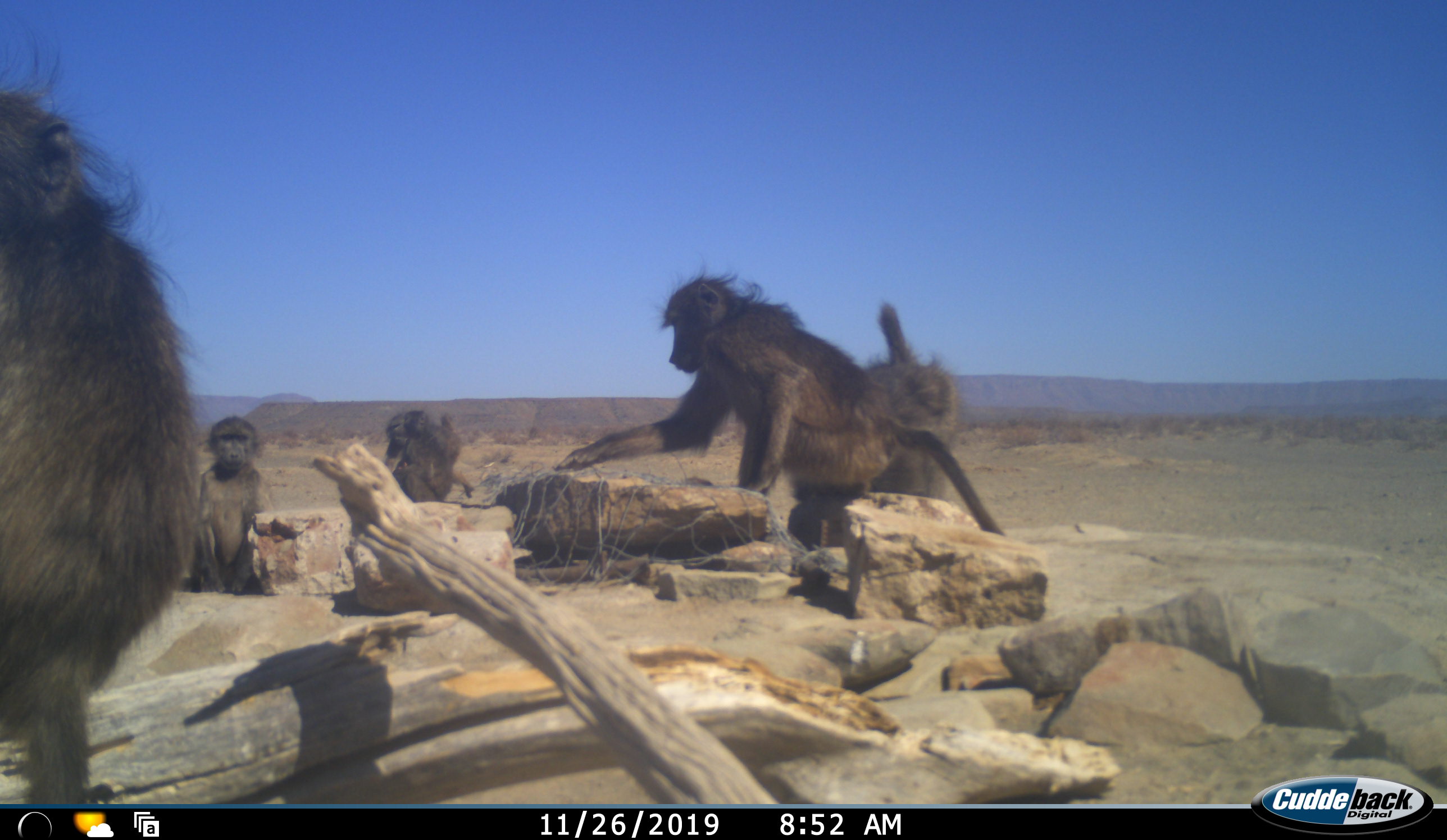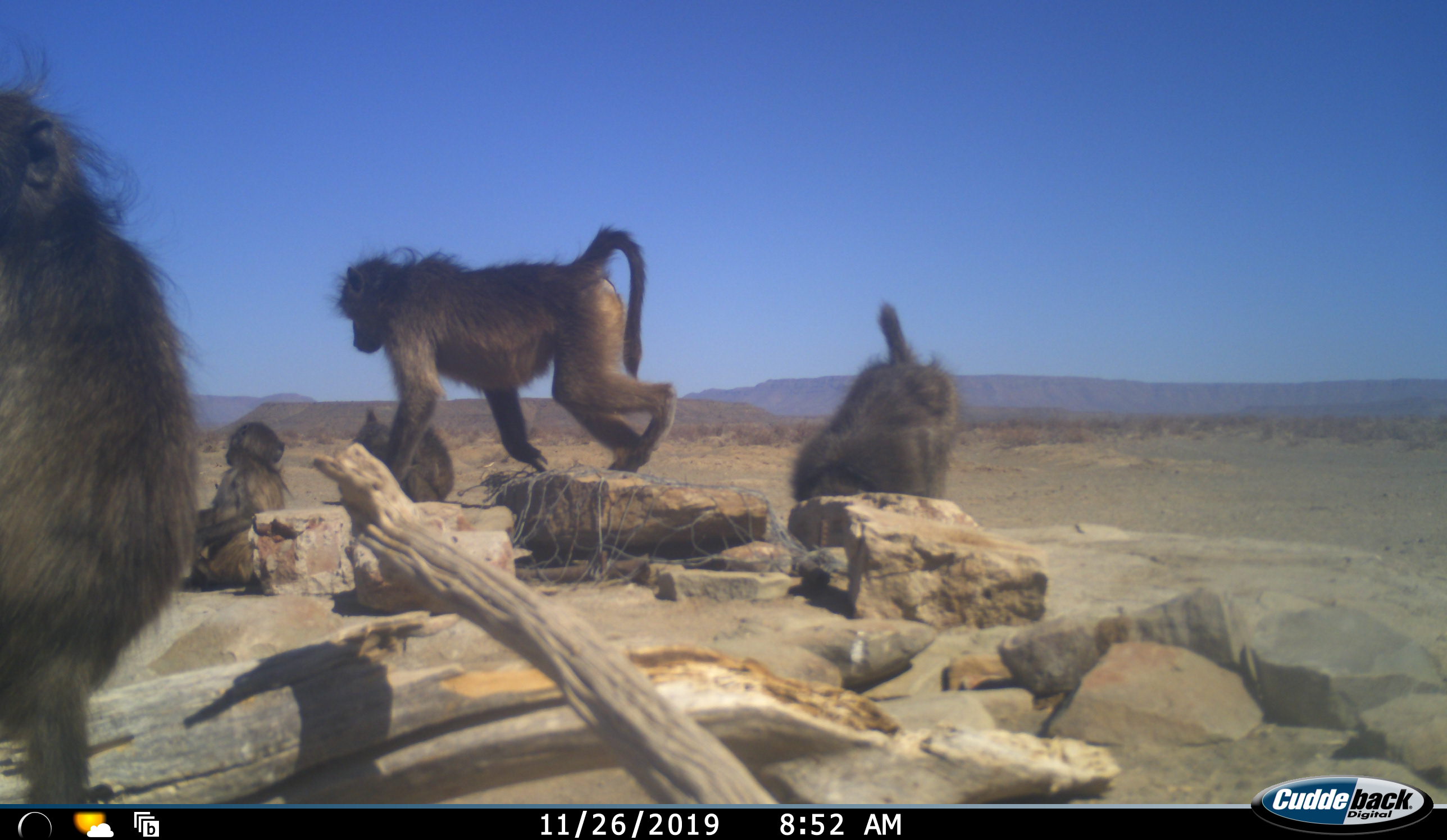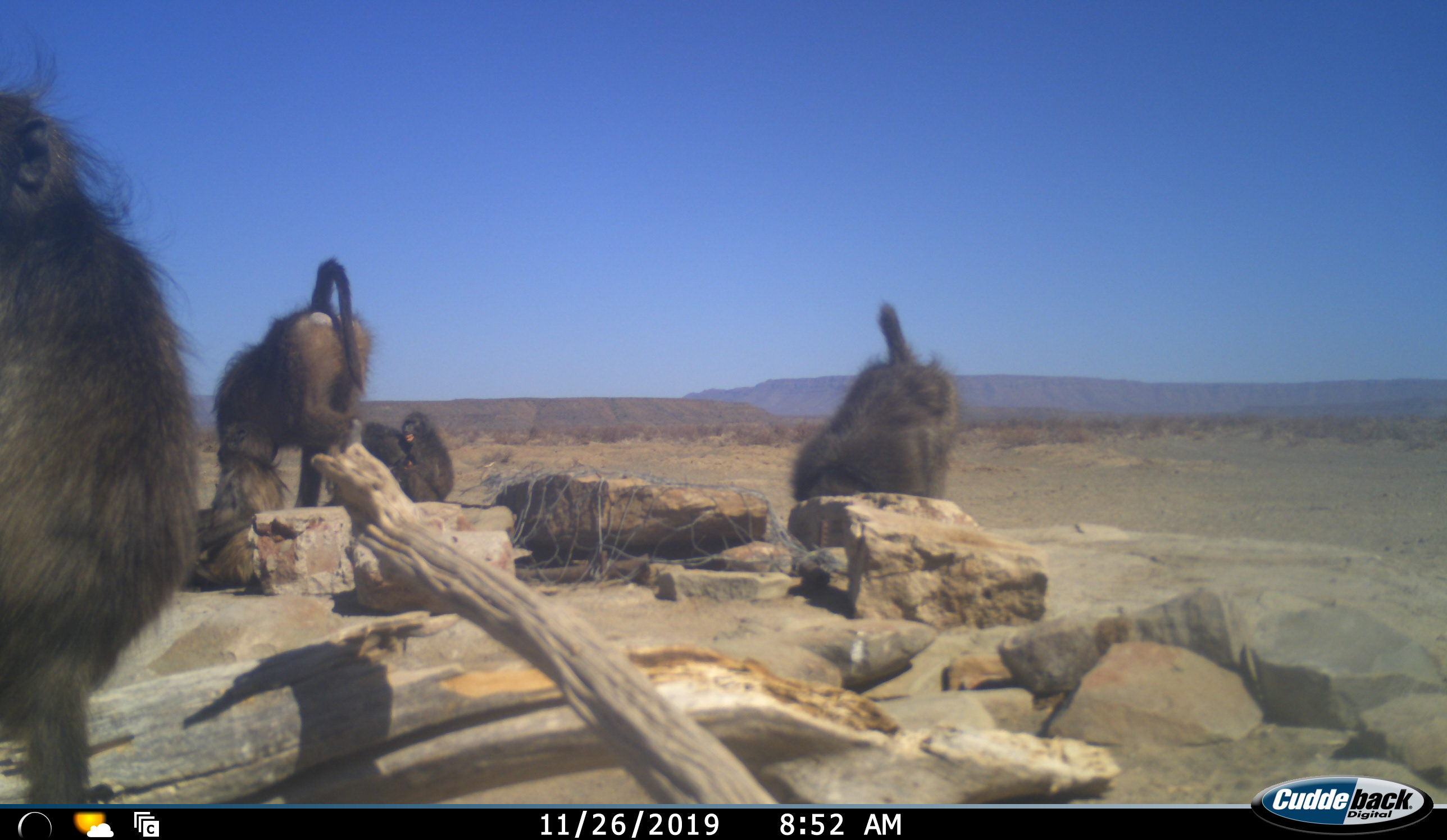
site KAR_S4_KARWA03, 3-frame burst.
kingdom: Animalia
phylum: Chordata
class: Mammalia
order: Primates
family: Cercopithecidae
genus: Papio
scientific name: Papio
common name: baboon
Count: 6.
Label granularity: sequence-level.